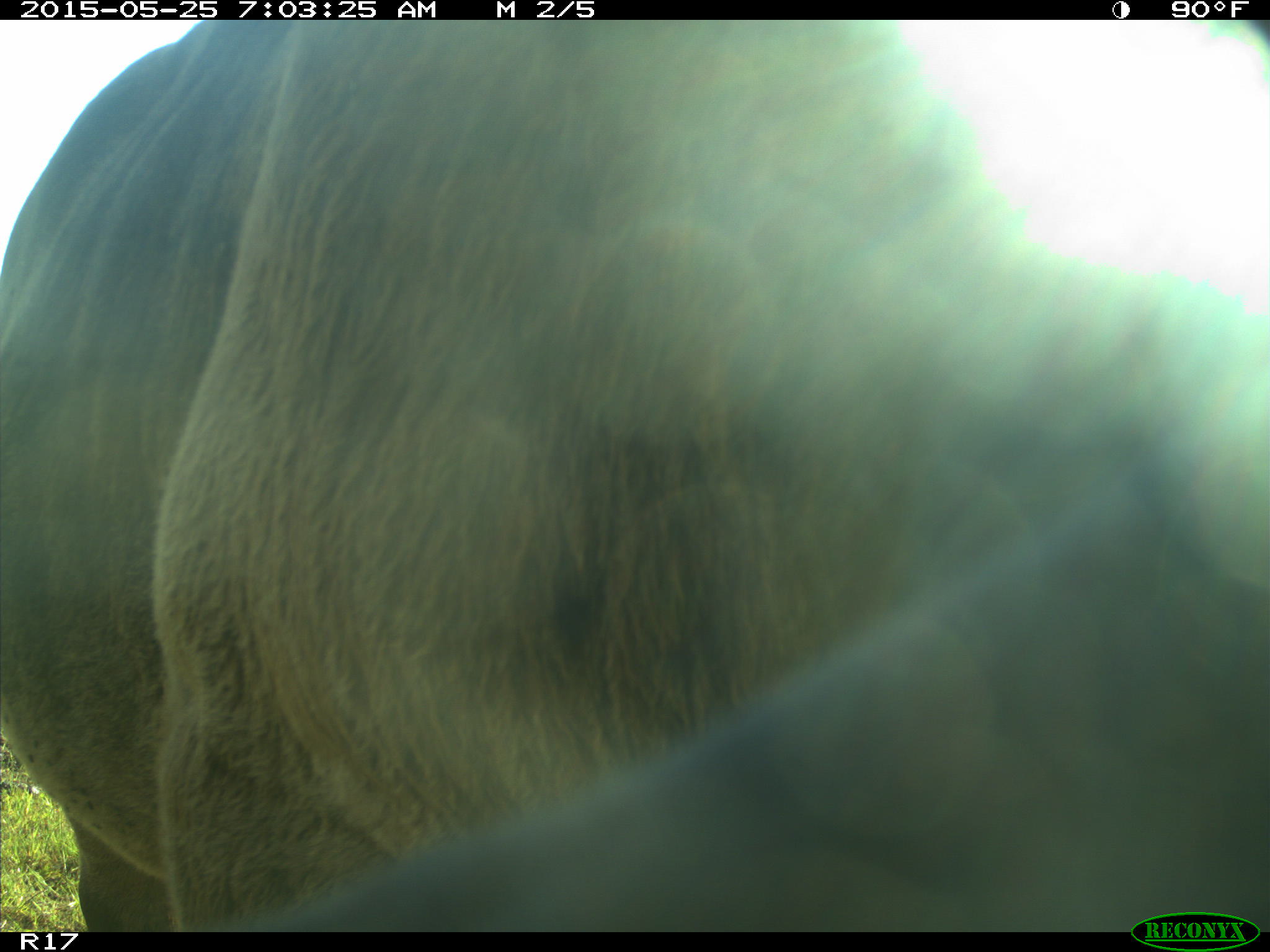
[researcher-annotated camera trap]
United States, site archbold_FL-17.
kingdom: Animalia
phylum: Chordata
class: Mammalia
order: Artiodactyla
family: Bovidae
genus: Bos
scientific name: Bos taurus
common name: domestic cow